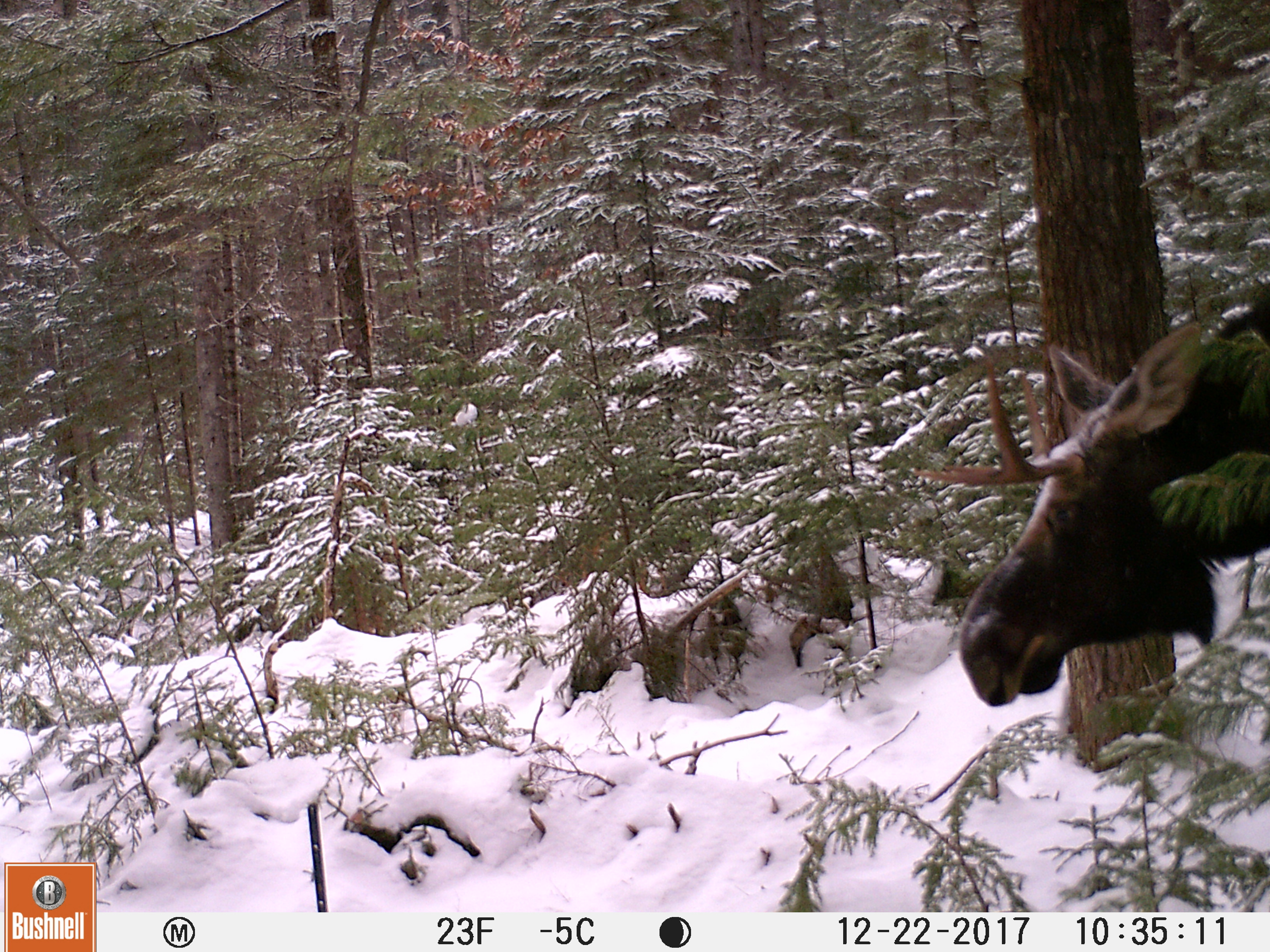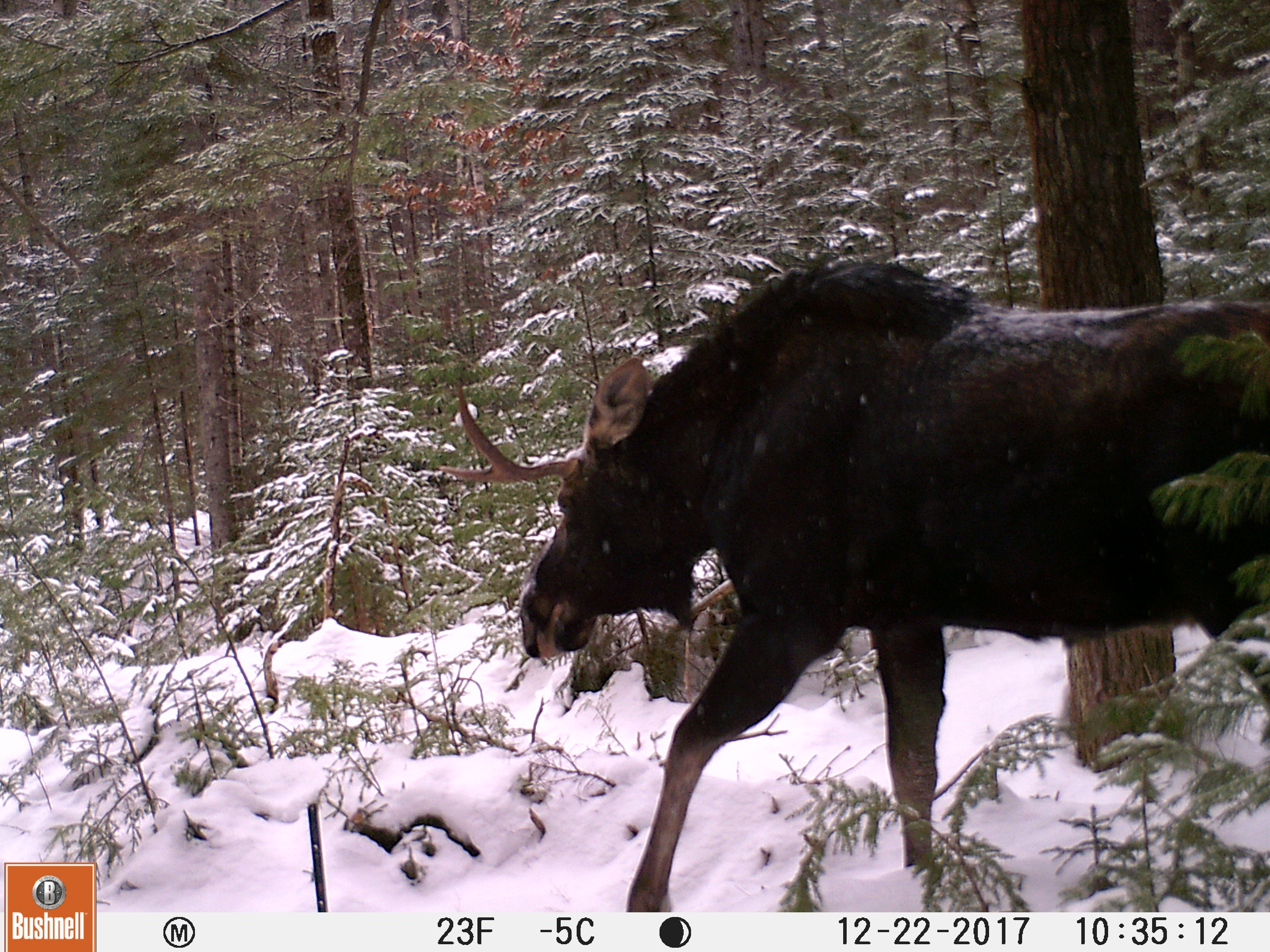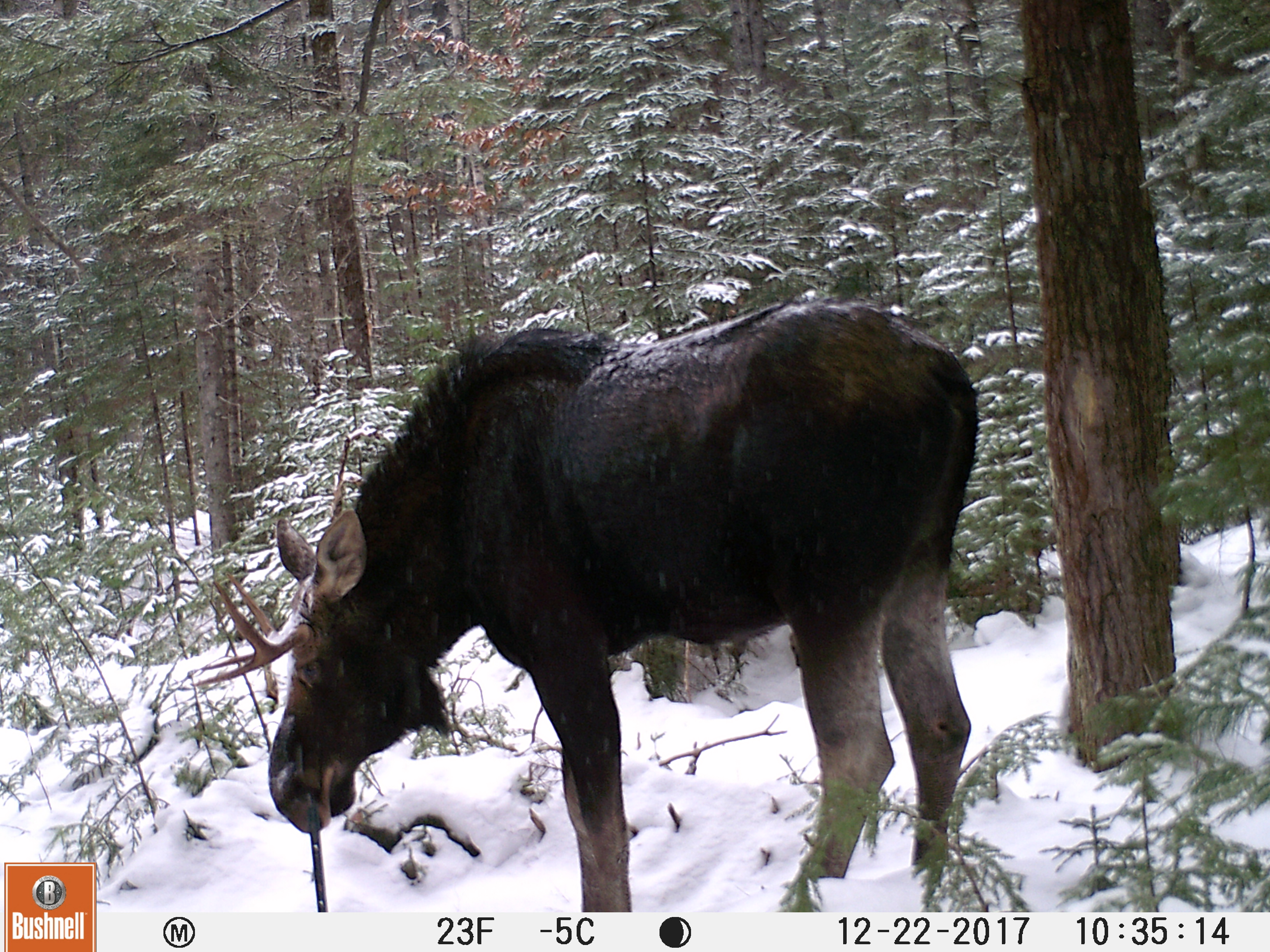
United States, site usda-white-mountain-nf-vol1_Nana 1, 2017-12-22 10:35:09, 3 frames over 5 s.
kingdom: Animalia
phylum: Chordata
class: Mammalia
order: Artiodactyla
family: Cervidae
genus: Alces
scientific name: Alces alces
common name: moose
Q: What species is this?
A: Moose (Alces alces).